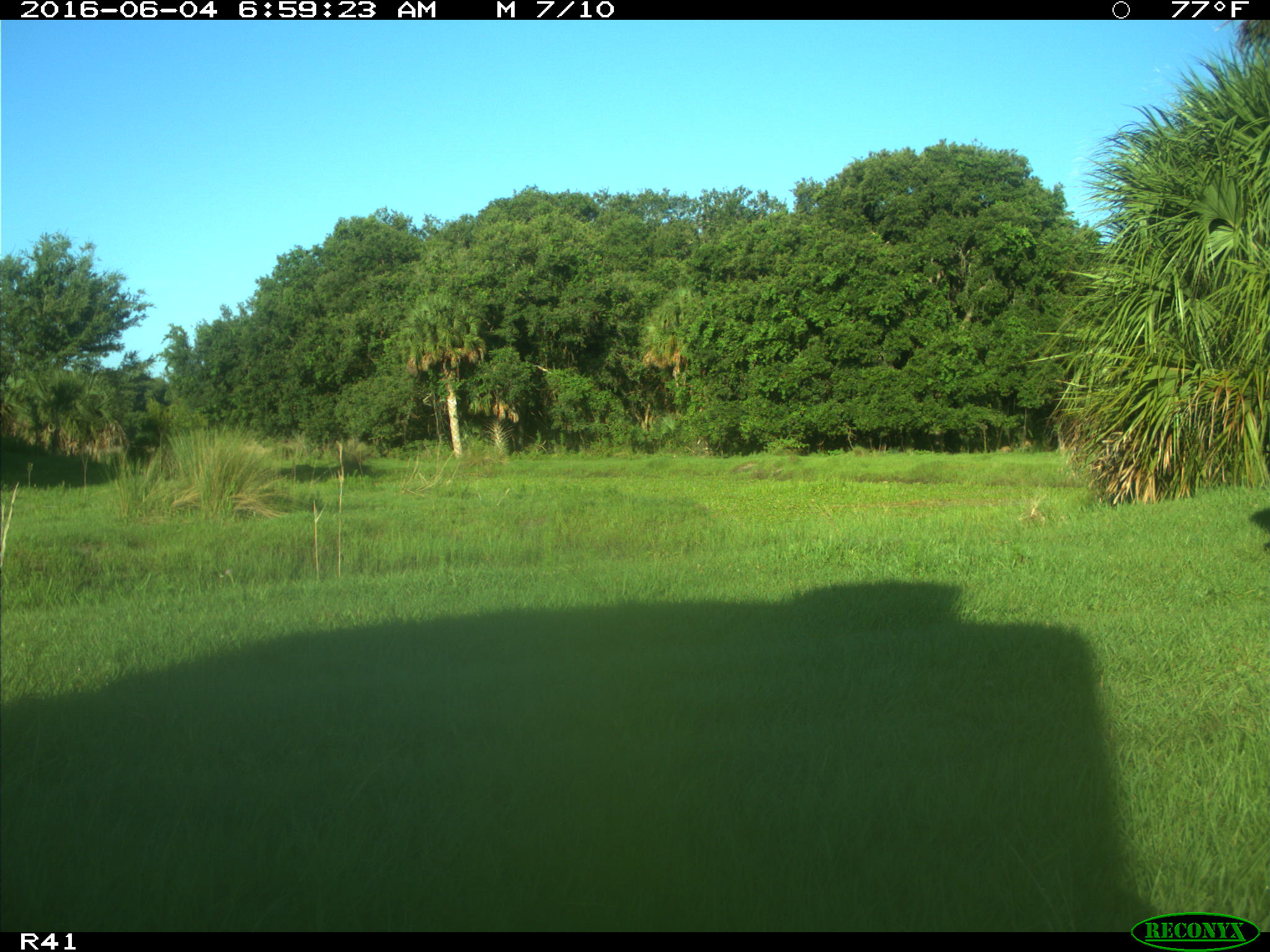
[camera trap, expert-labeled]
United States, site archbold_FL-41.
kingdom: Animalia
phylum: Chordata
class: Mammalia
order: Artiodactyla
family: Bovidae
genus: Bos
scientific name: Bos taurus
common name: domestic cow